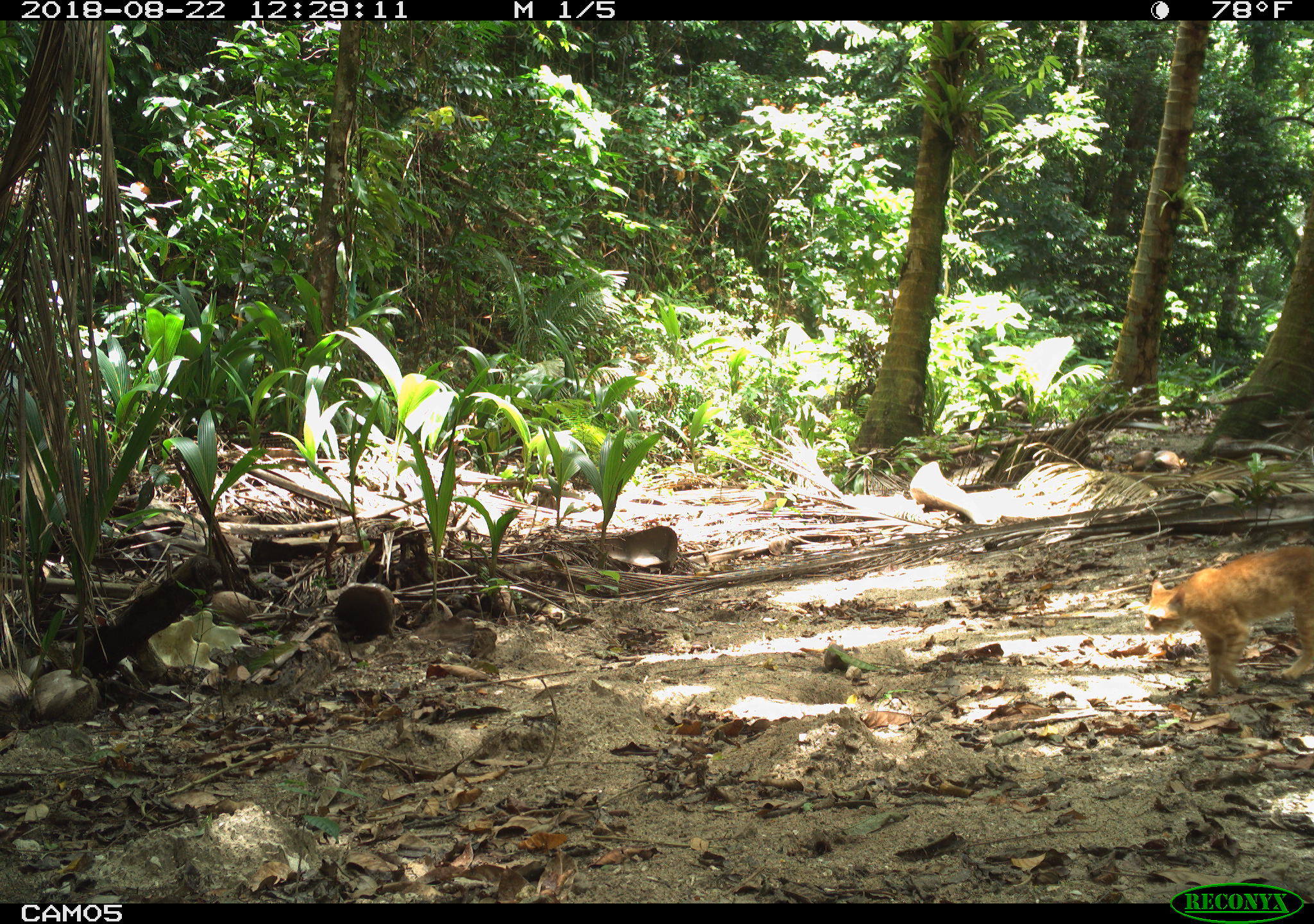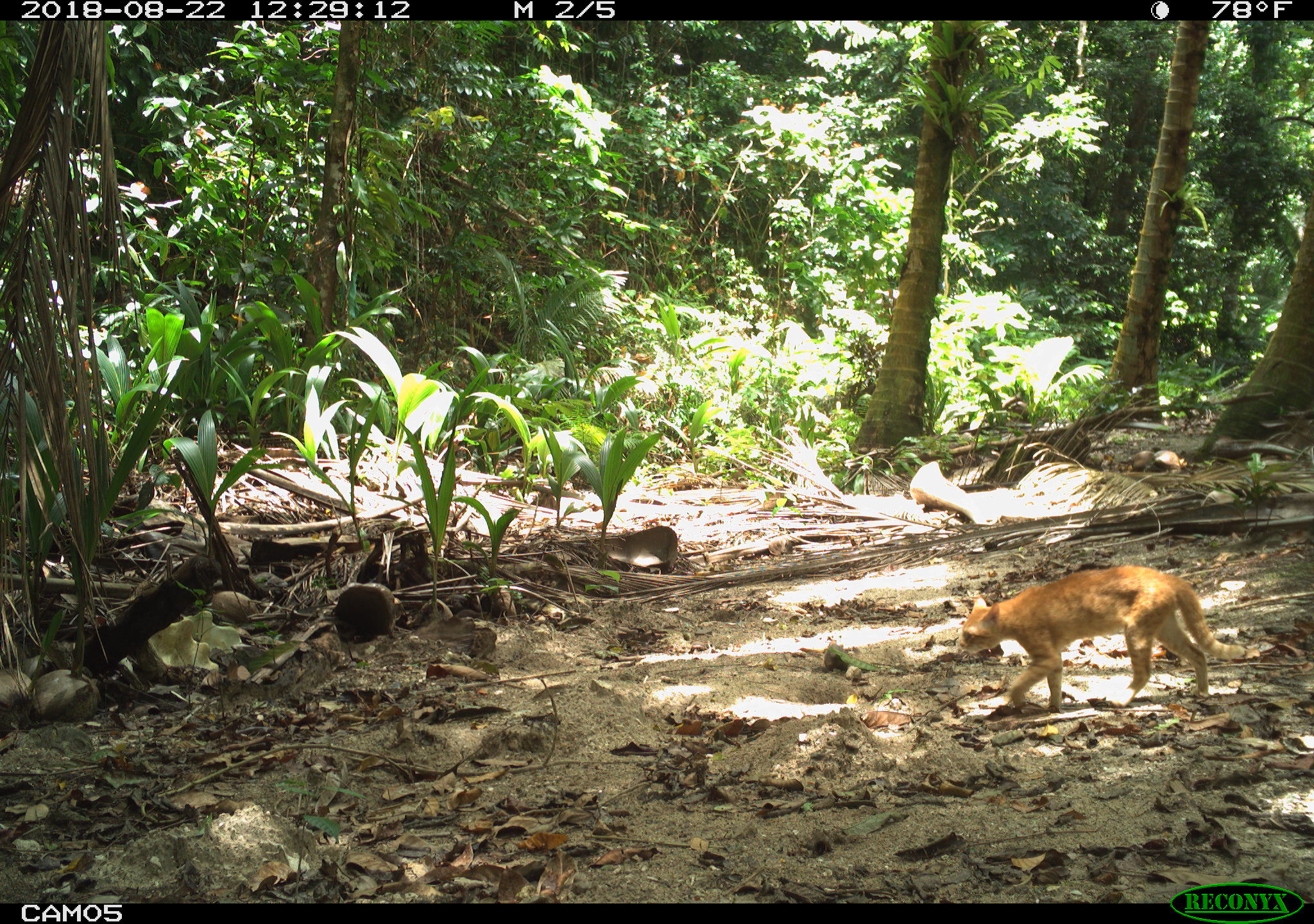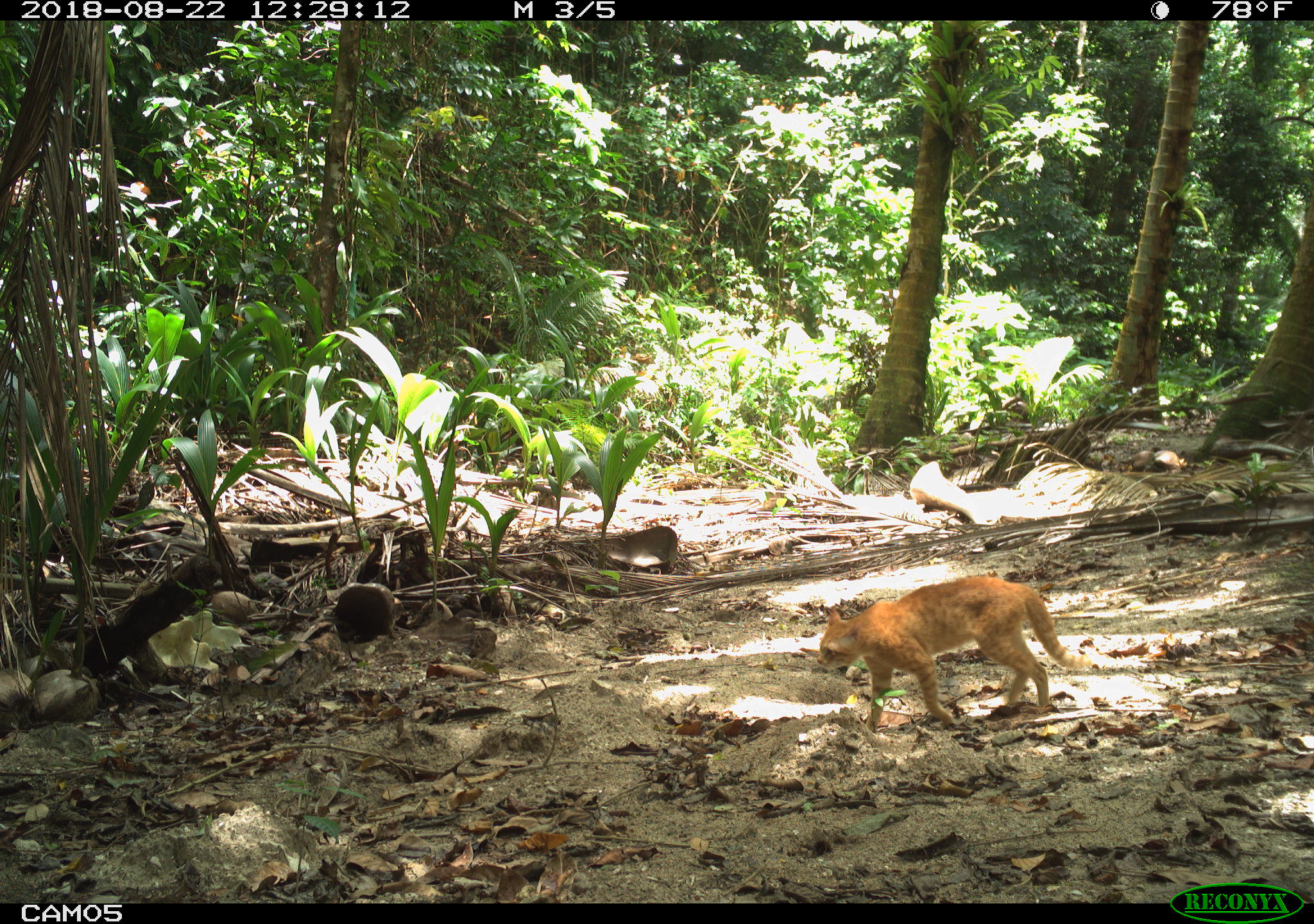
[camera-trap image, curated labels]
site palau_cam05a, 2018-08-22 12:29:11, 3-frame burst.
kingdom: Animalia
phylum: Chordata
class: Mammalia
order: Carnivora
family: Felidae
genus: Felis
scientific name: Felis catus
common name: cat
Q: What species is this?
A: Cat (Felis catus).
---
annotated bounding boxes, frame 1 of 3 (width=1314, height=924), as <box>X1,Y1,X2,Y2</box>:
cat: <box>1134,535,1314,701</box>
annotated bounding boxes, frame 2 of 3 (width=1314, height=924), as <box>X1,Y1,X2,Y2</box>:
cat: <box>943,557,1271,719</box>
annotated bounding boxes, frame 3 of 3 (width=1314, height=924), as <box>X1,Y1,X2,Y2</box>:
cat: <box>810,566,1098,741</box>